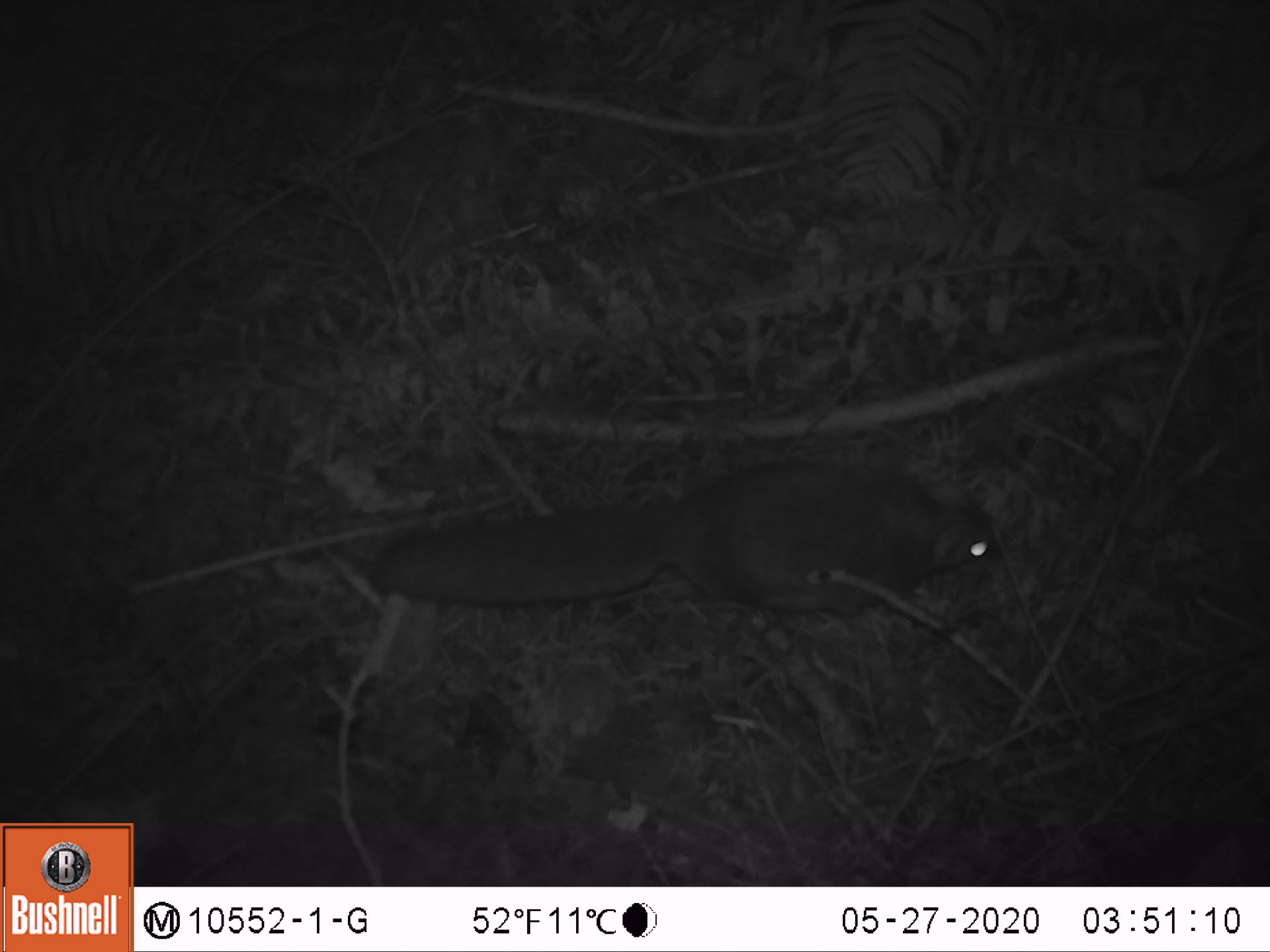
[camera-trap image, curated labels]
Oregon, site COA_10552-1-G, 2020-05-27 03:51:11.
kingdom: Animalia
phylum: Chordata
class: Mammalia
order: Rodentia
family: Sciuridae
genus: Glaucomys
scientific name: Glaucomys oregonensis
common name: humboldt's flying squirrel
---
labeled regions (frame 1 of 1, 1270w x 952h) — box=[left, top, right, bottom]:
humboldt's flying squirrel: box=[352, 437, 1007, 636]